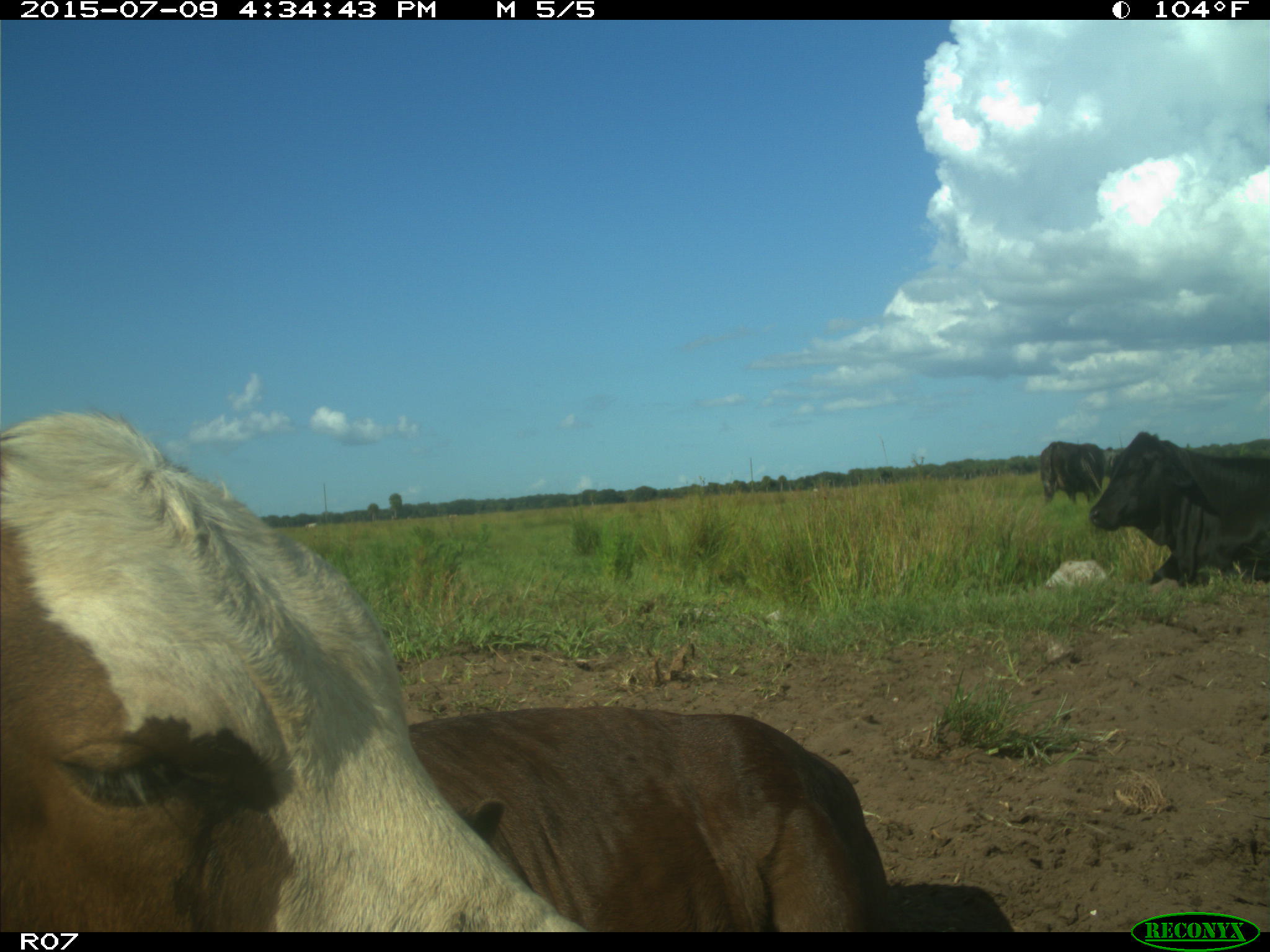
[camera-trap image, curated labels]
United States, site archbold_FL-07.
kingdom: Animalia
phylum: Chordata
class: Mammalia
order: Artiodactyla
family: Bovidae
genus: Bos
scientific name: Bos taurus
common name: domestic cow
Bos taurus (domestic cow).